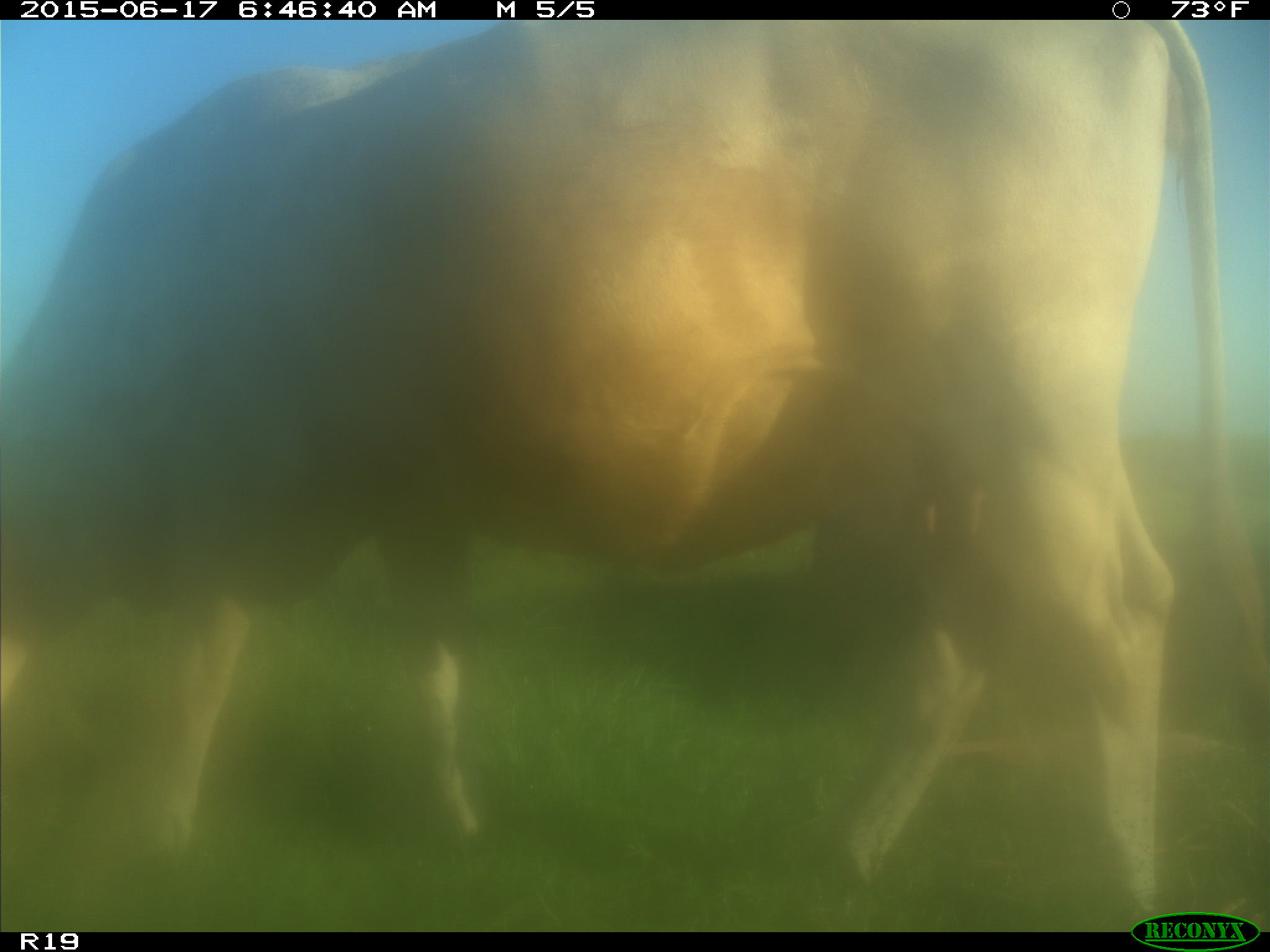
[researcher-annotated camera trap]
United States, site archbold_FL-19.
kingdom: Animalia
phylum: Chordata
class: Mammalia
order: Artiodactyla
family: Bovidae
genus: Bos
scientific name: Bos taurus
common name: domestic cow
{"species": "Bos taurus (domestic cow)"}